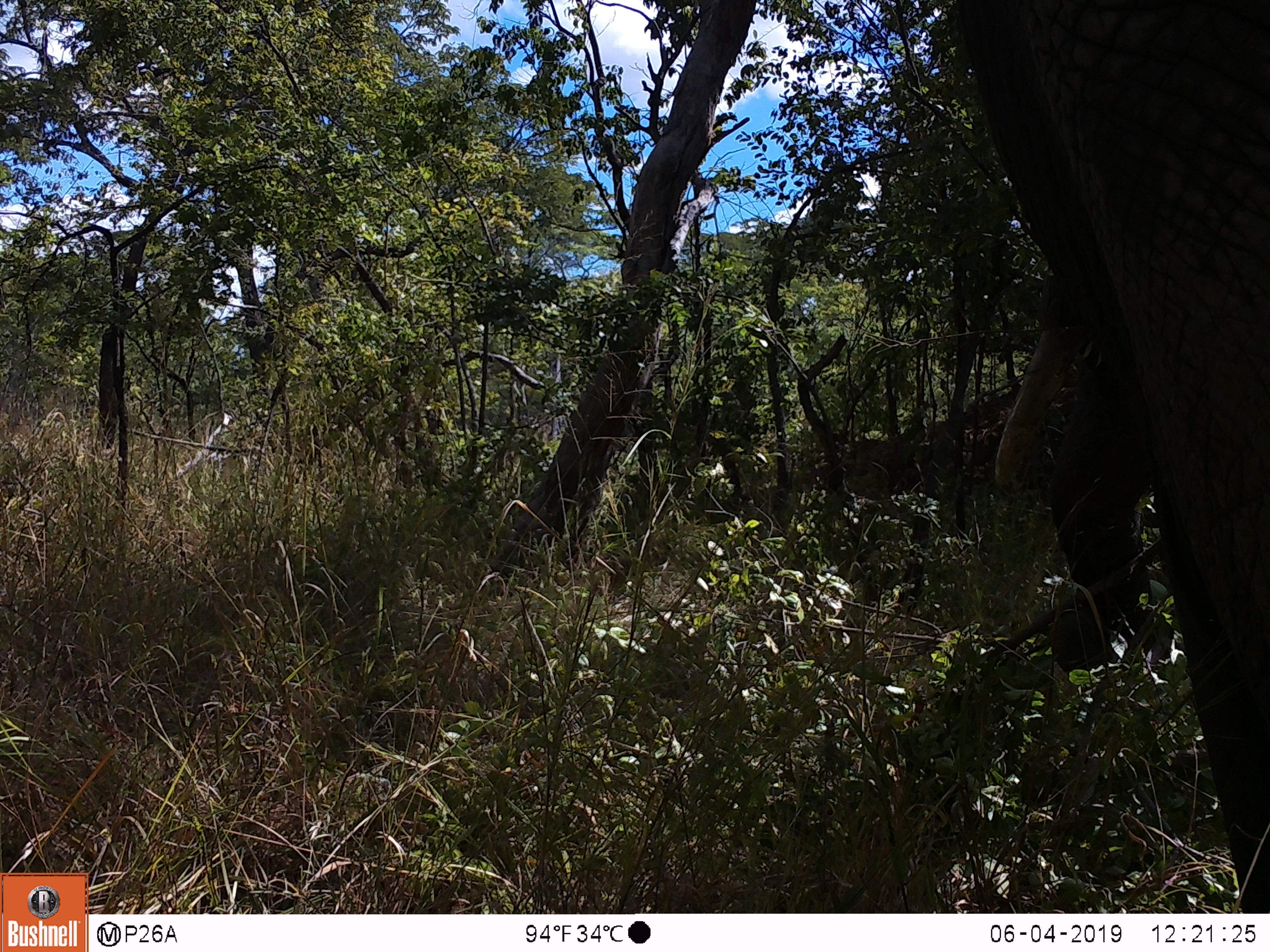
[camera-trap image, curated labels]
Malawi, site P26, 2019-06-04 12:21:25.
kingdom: Animalia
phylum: Chordata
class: Mammalia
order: Proboscidea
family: Elephantidae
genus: Loxodonta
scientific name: Loxodonta africana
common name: african savanna elephant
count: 1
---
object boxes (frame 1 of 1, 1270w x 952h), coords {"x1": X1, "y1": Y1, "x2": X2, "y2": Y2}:
african savanna elephant: {"x1": 918, "y1": 0, "x2": 1268, "y2": 912}